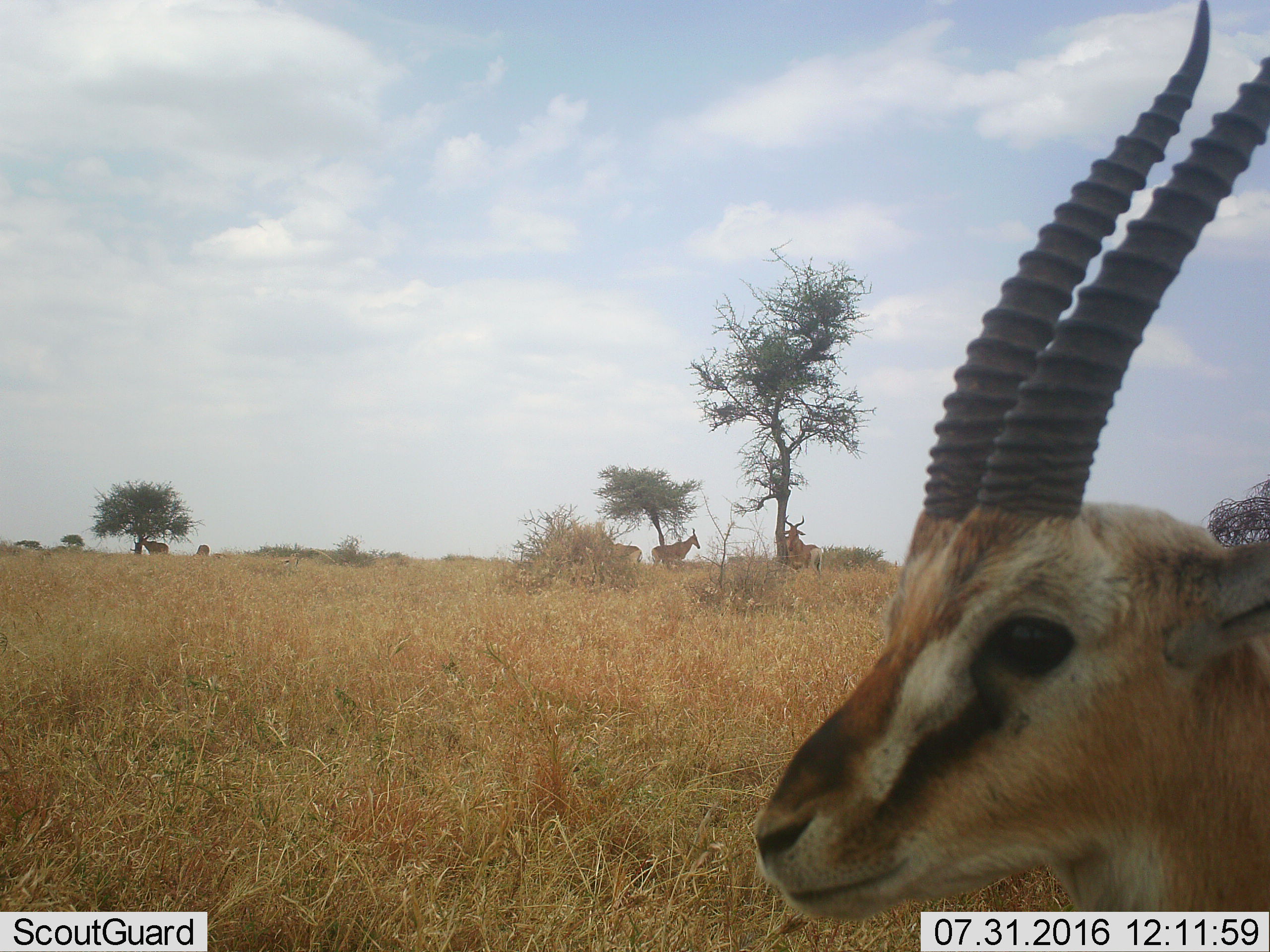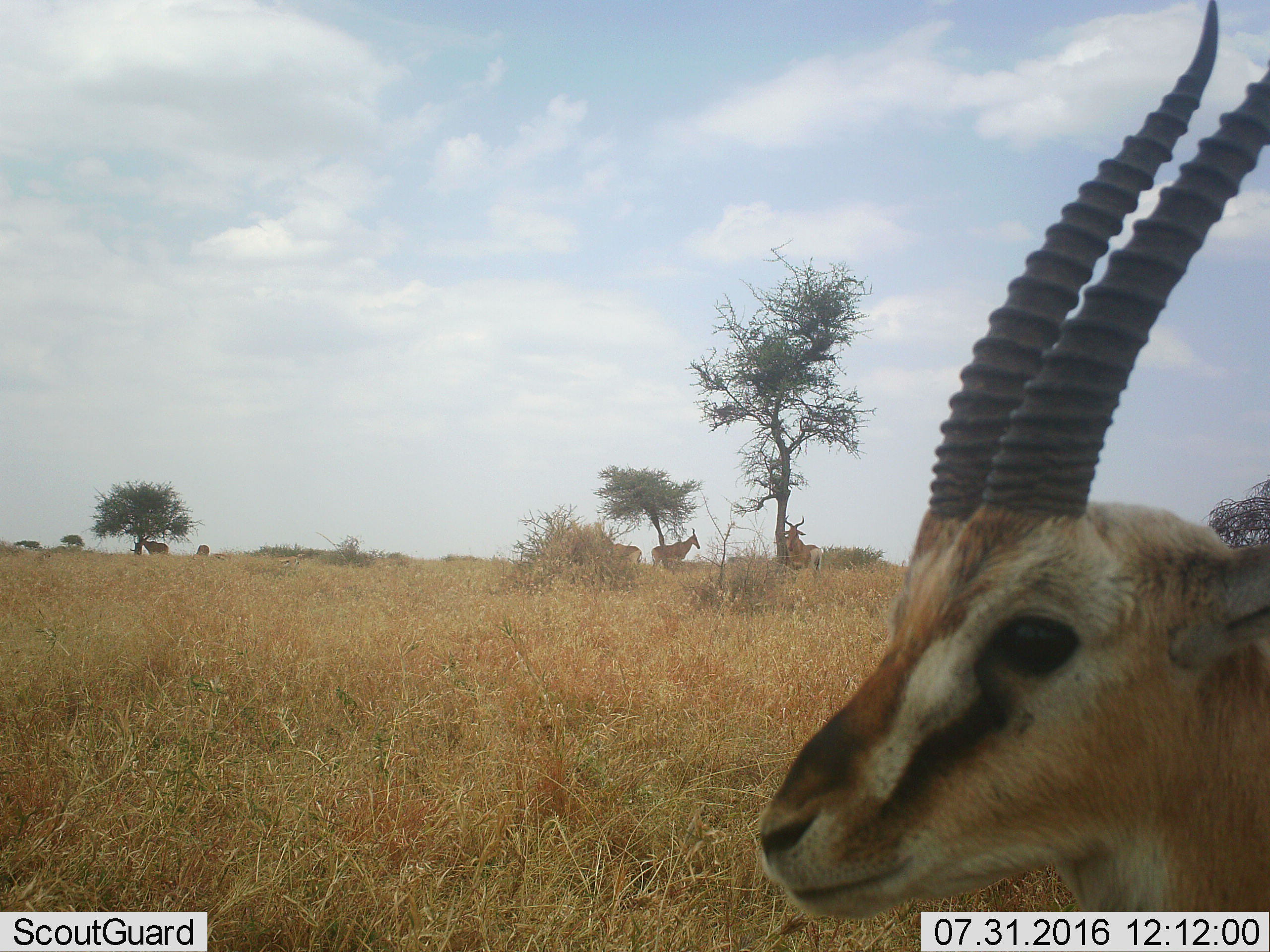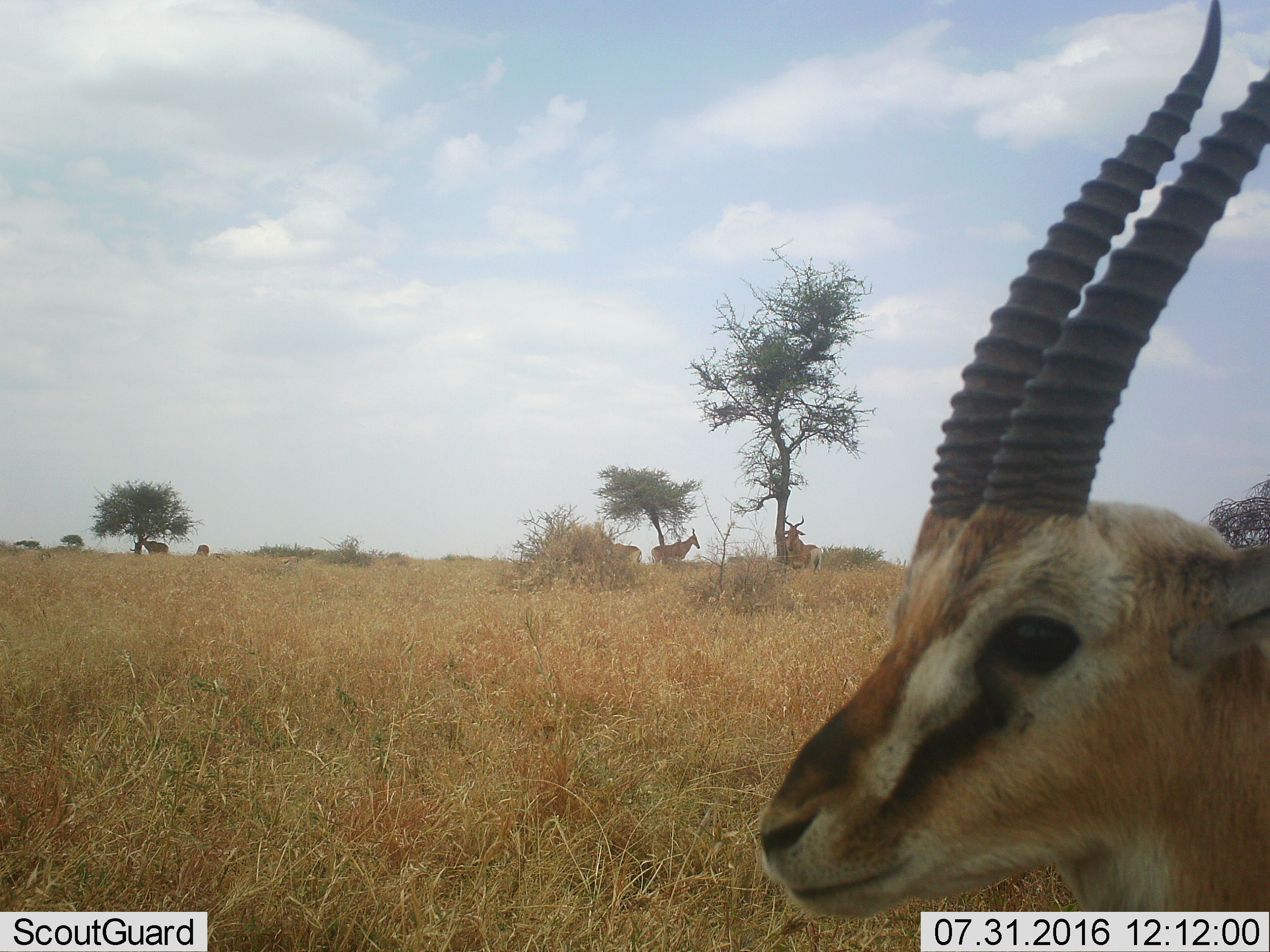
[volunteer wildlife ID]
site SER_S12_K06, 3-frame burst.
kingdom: Animalia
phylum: Chordata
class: Mammalia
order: Artiodactyla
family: Bovidae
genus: Eudorcas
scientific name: Eudorcas thomsonii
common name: thomson's gazelle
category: gazellethomsons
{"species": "gazellethomsons (thomson's gazelle) (Eudorcas thomsonii)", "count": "1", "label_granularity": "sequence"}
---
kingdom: Animalia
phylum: Chordata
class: Mammalia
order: Artiodactyla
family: Bovidae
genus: Alcelaphus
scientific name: Alcelaphus buselaphus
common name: hartebeest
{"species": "hartebeest (Alcelaphus buselaphus)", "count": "5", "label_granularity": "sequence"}